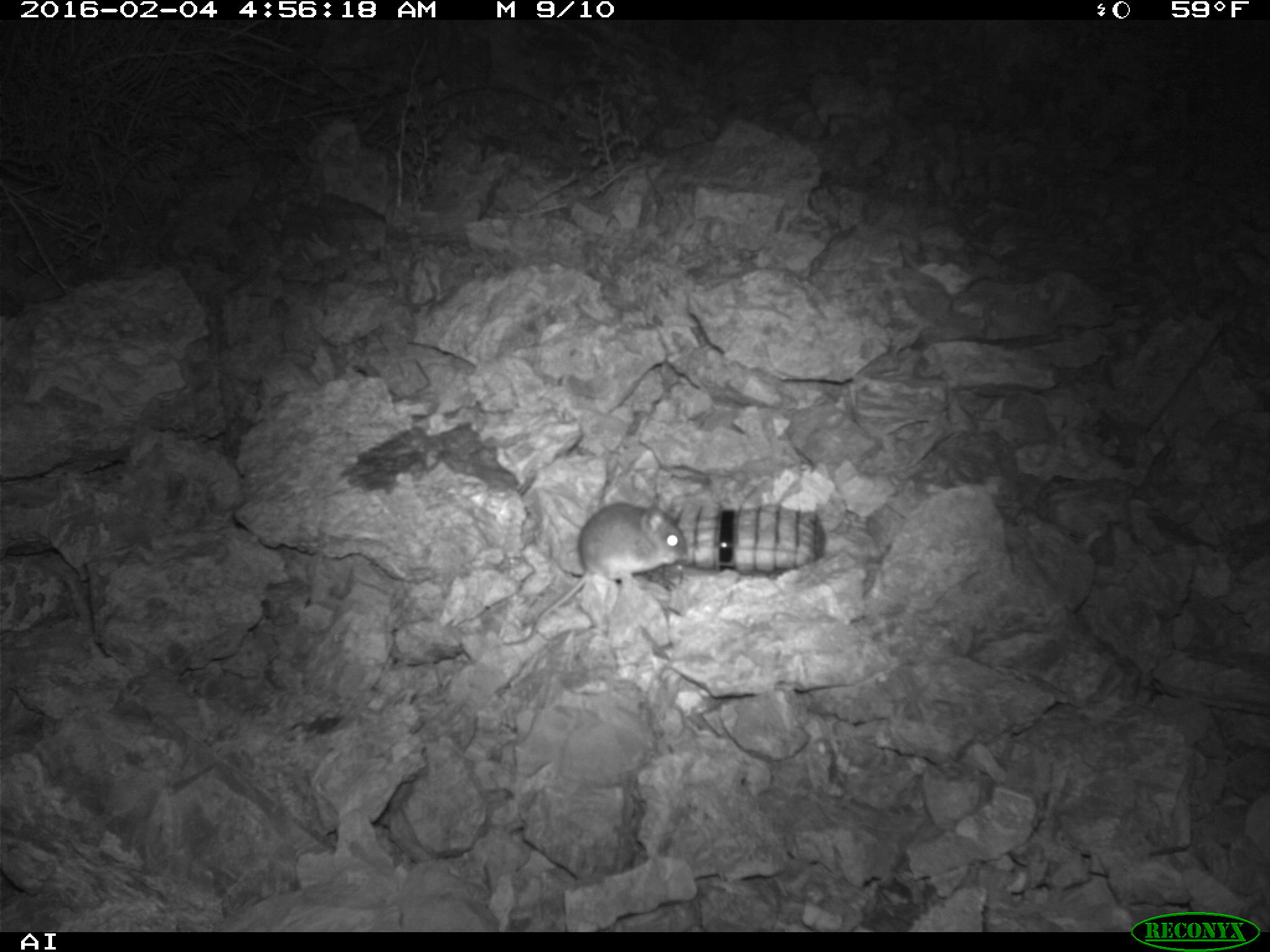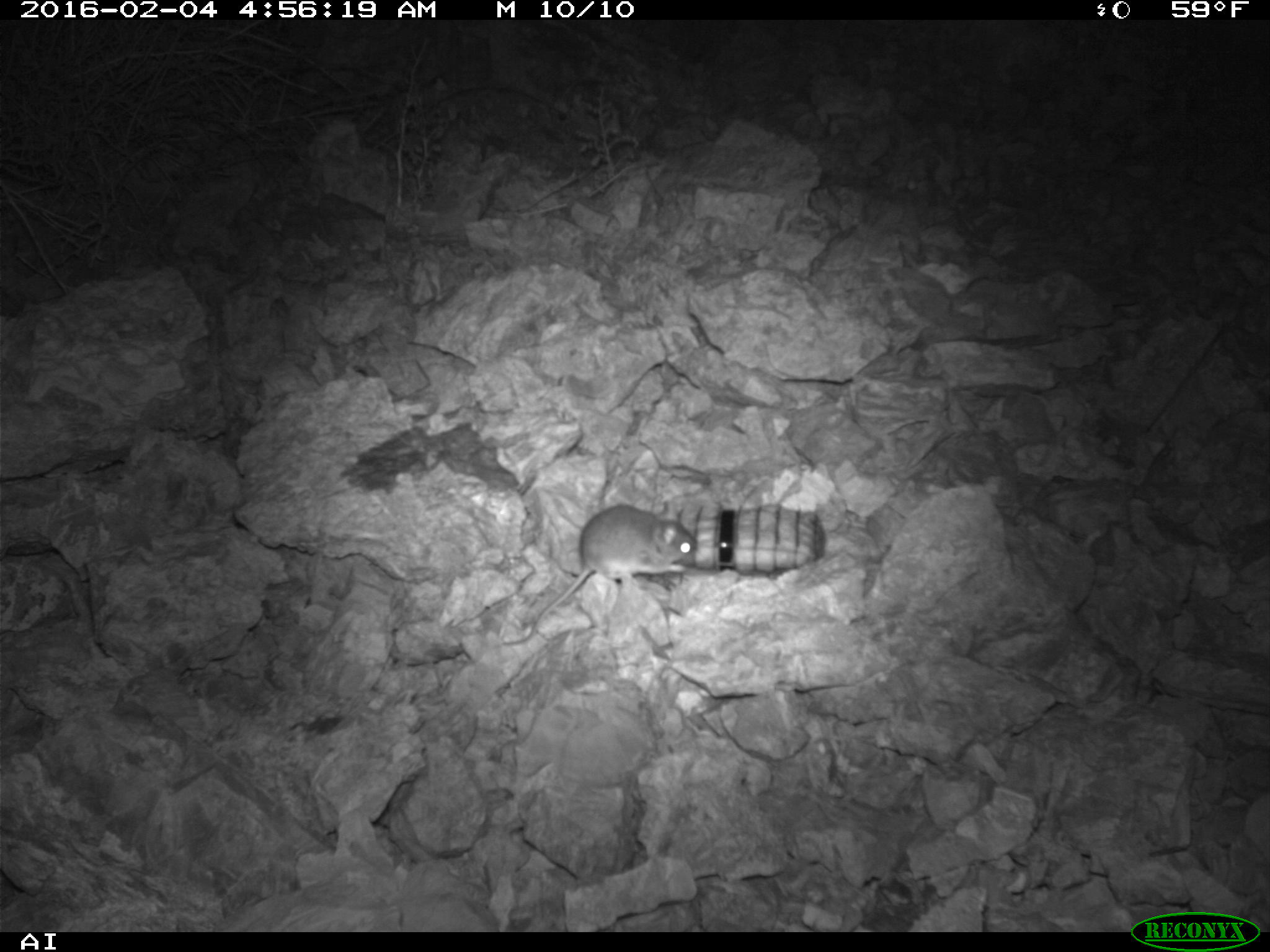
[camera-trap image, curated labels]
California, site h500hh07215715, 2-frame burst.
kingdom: Animalia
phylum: Chordata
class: Mammalia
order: Rodentia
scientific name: Rodentia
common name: rodent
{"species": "rodent (Rodentia)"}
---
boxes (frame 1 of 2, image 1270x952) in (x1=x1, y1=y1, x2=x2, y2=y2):
rodent: (x1=497, y1=500, x2=686, y2=648)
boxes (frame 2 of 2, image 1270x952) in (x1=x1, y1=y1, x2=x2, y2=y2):
rodent: (x1=528, y1=499, x2=696, y2=637)